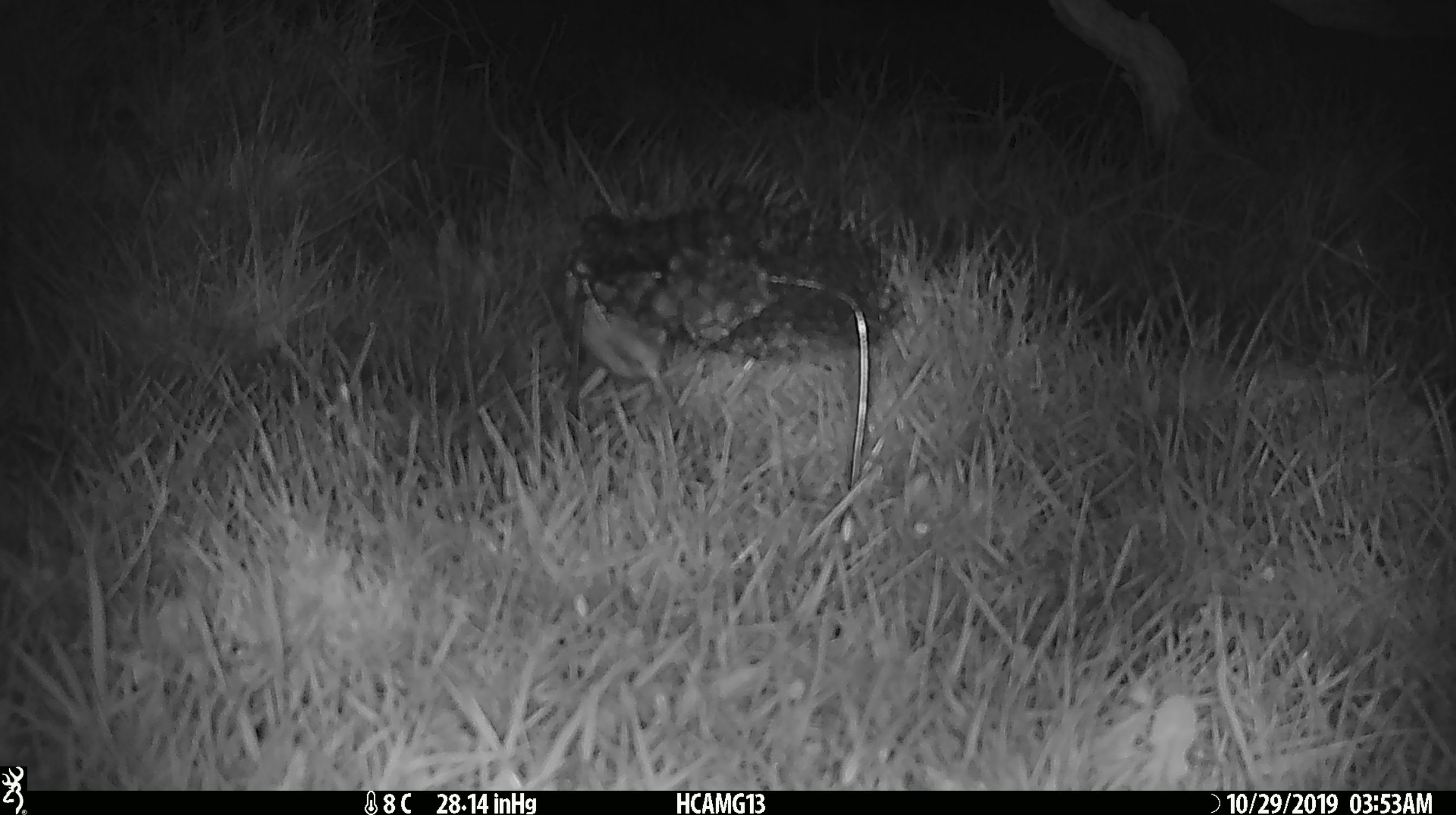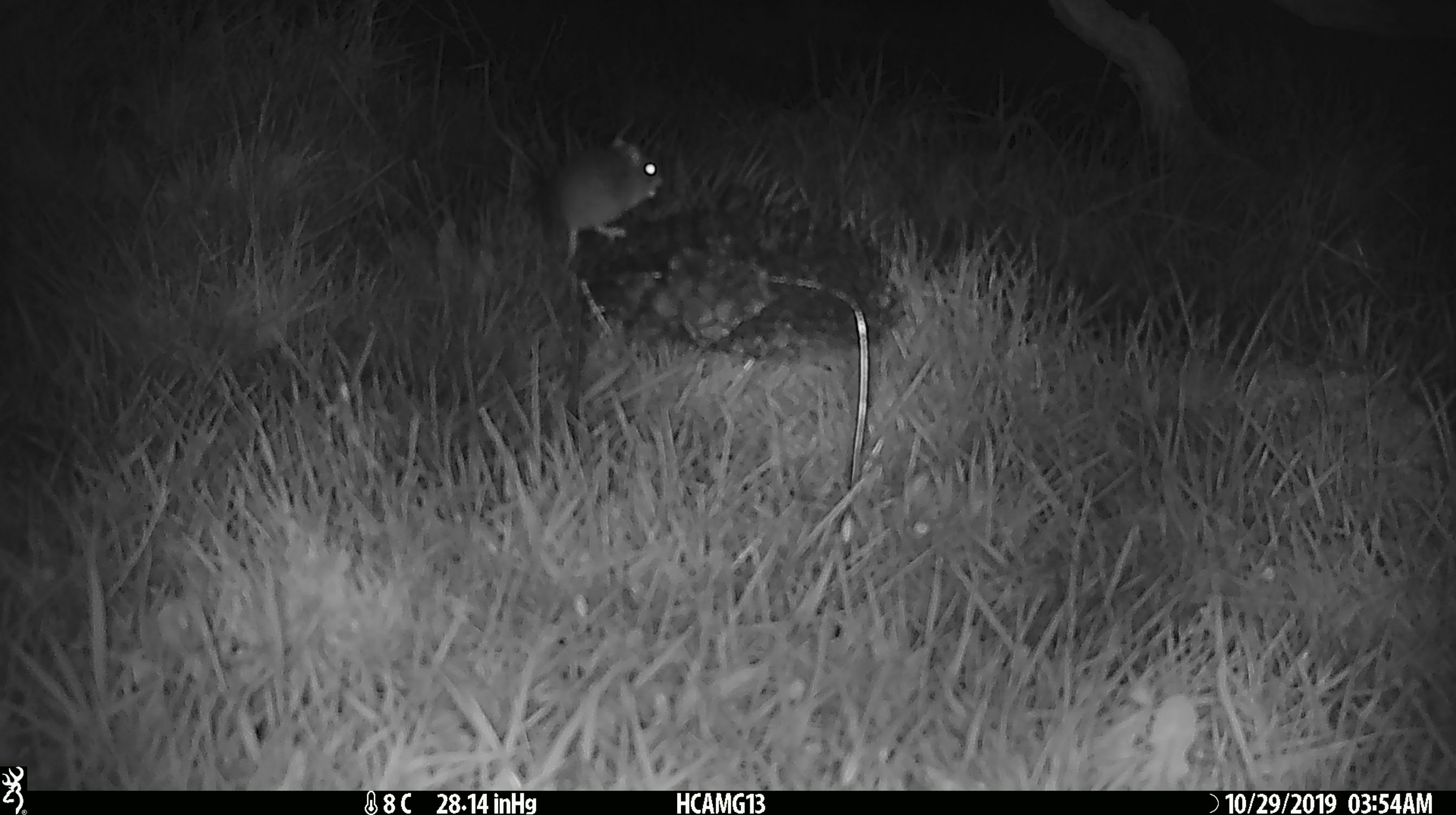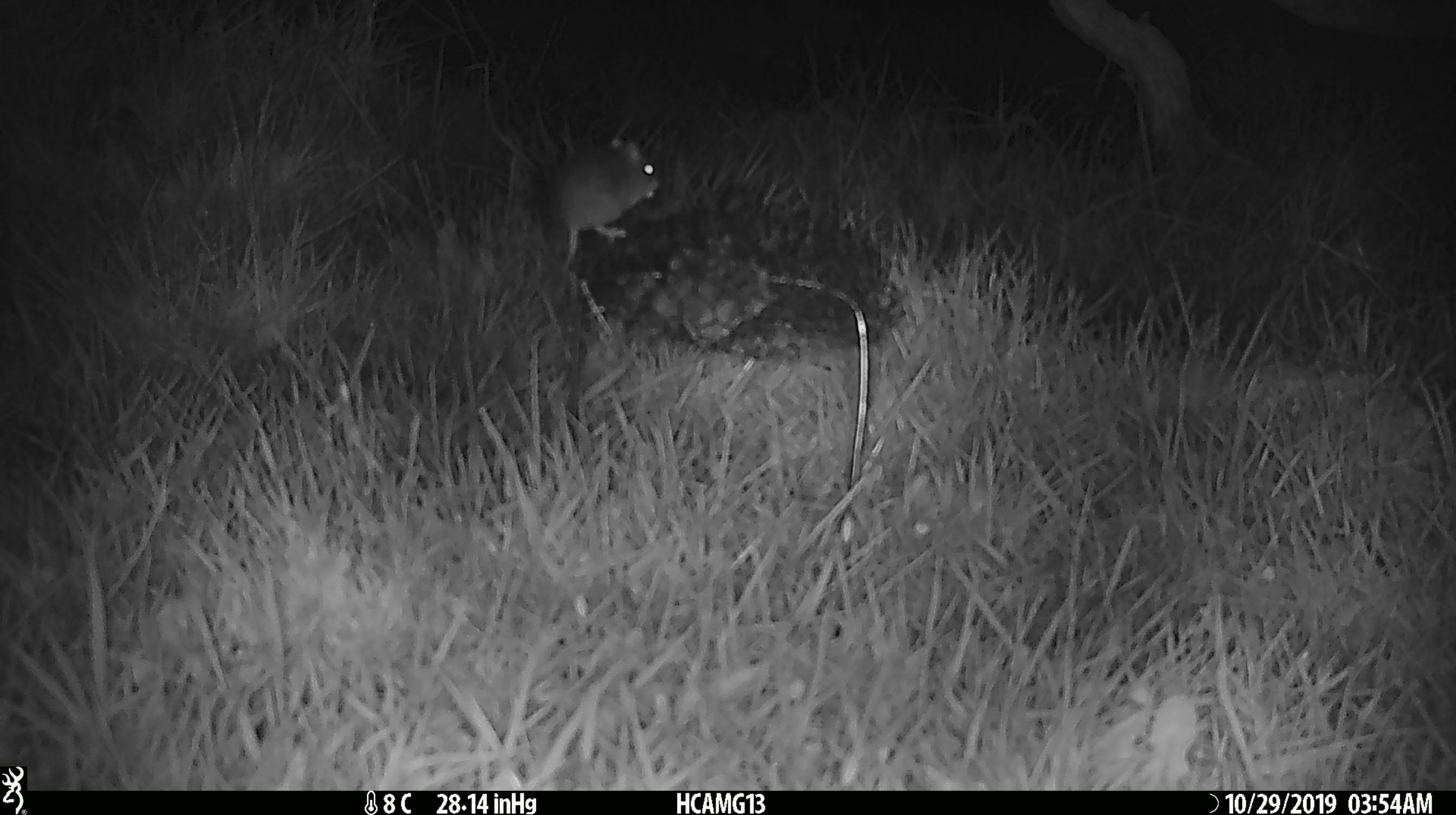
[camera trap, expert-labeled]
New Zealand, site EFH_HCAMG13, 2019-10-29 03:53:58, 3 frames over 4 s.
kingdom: Animalia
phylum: Chordata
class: Mammalia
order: Rodentia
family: Muridae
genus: Mus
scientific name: Mus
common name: mouse